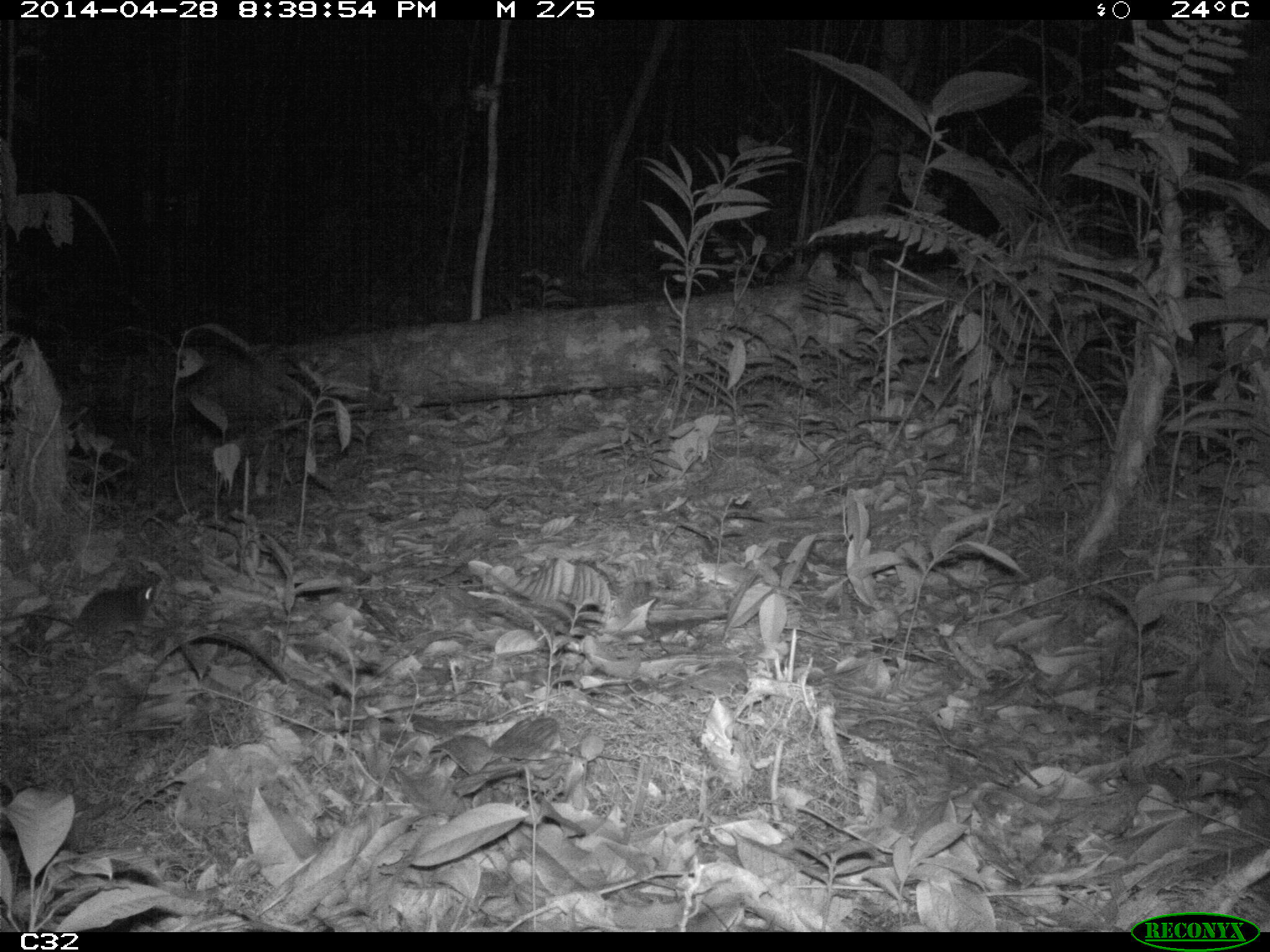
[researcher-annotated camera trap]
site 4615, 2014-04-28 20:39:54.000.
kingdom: Animalia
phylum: Chordata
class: Mammalia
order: Rodentia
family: Muridae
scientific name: Muridae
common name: mice, rats, and gerbils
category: unknown mouse or rat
Unknown mouse or rat (mice, rats, and gerbils) (Muridae), count 1, age adult.